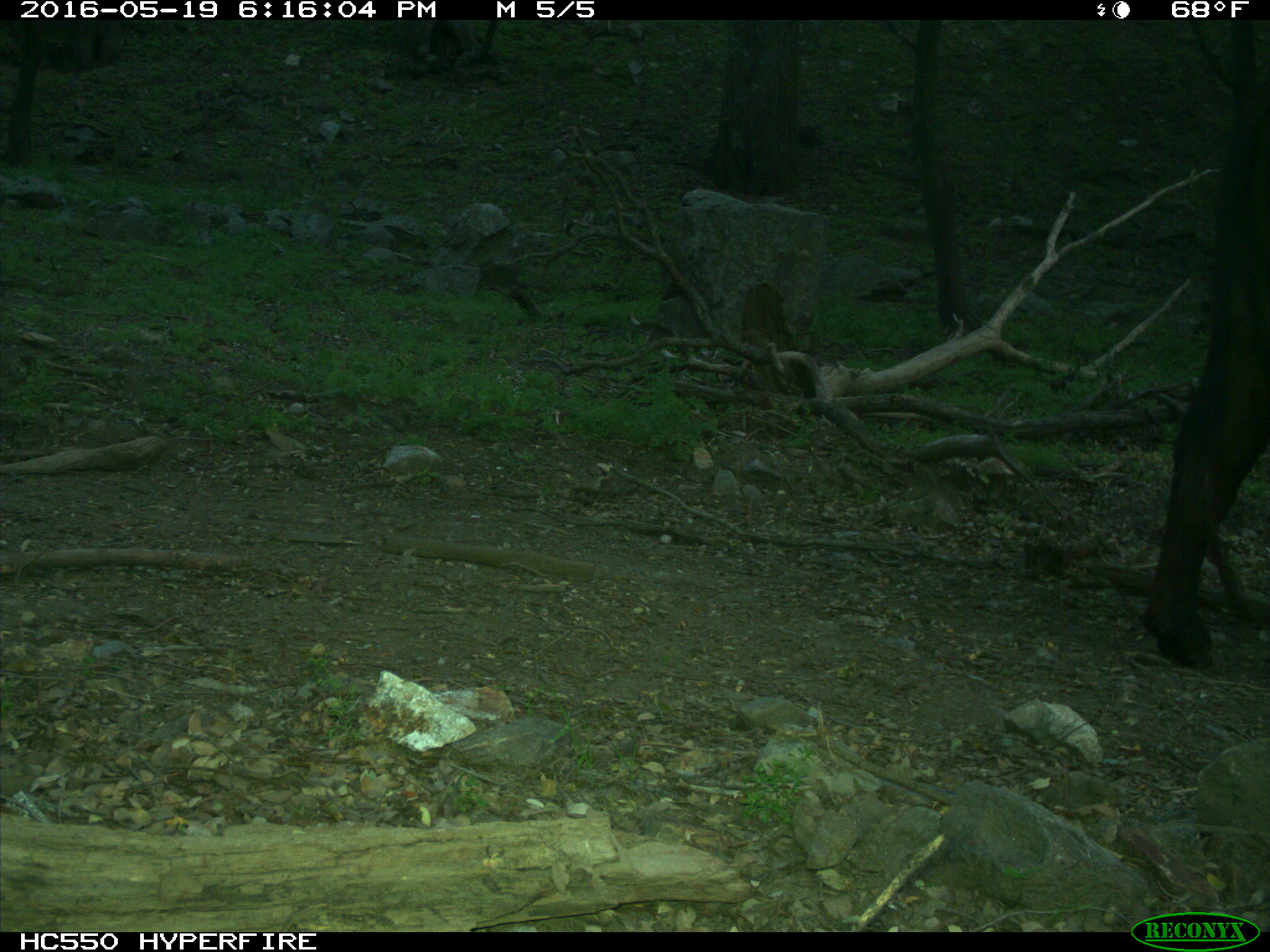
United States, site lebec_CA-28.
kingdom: Animalia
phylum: Chordata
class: Mammalia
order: Artiodactyla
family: Bovidae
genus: Bos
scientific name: Bos taurus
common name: domestic cow